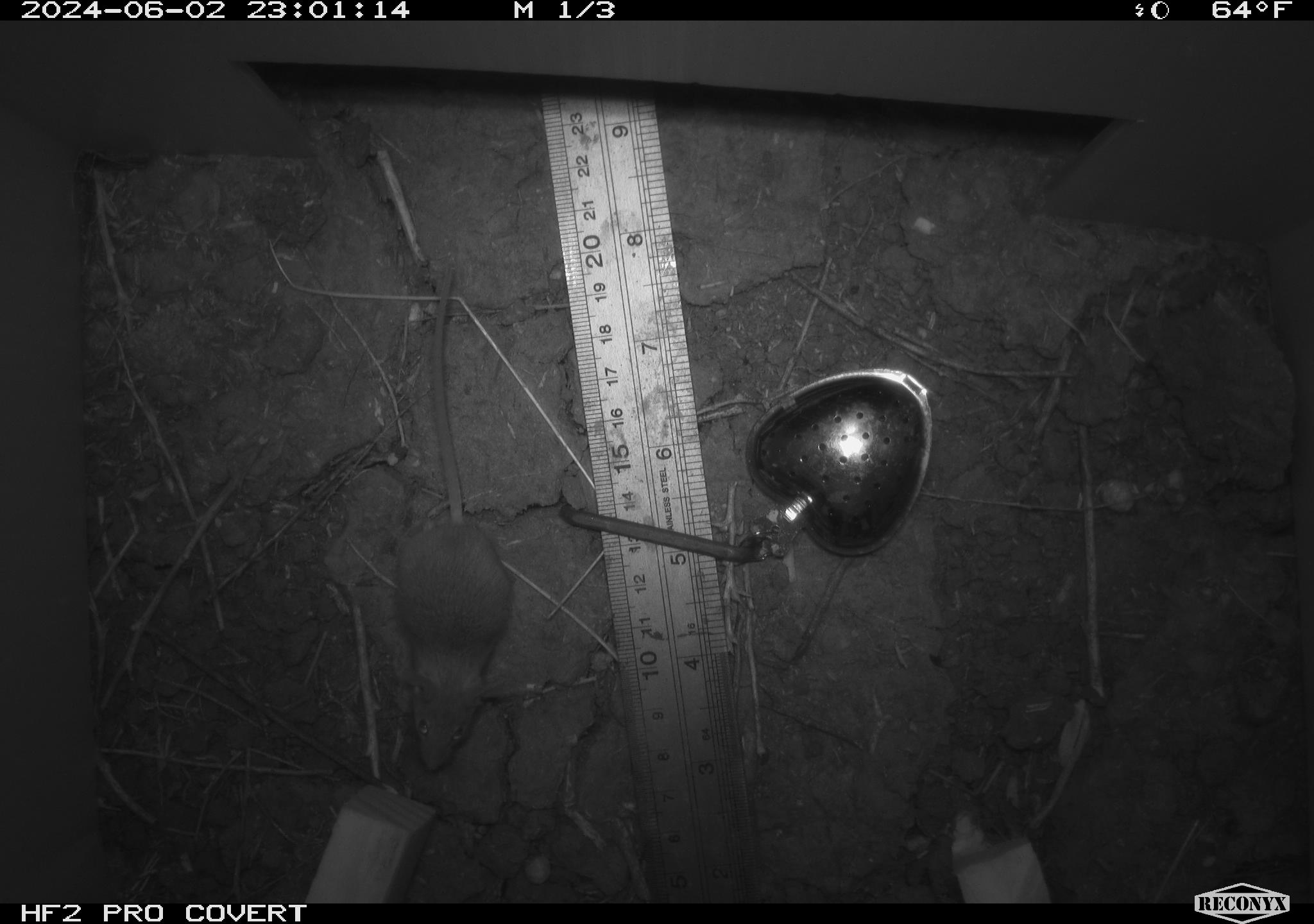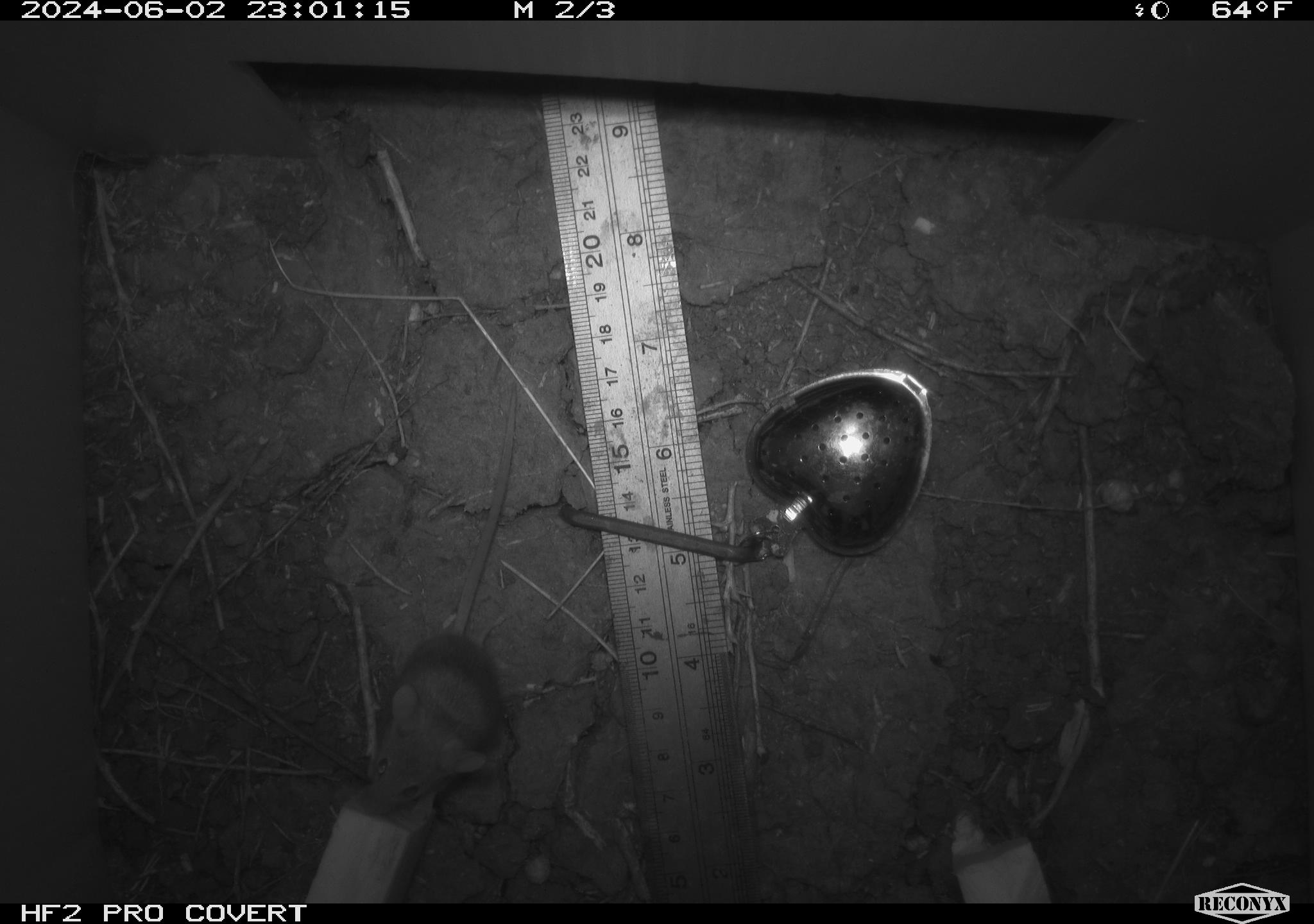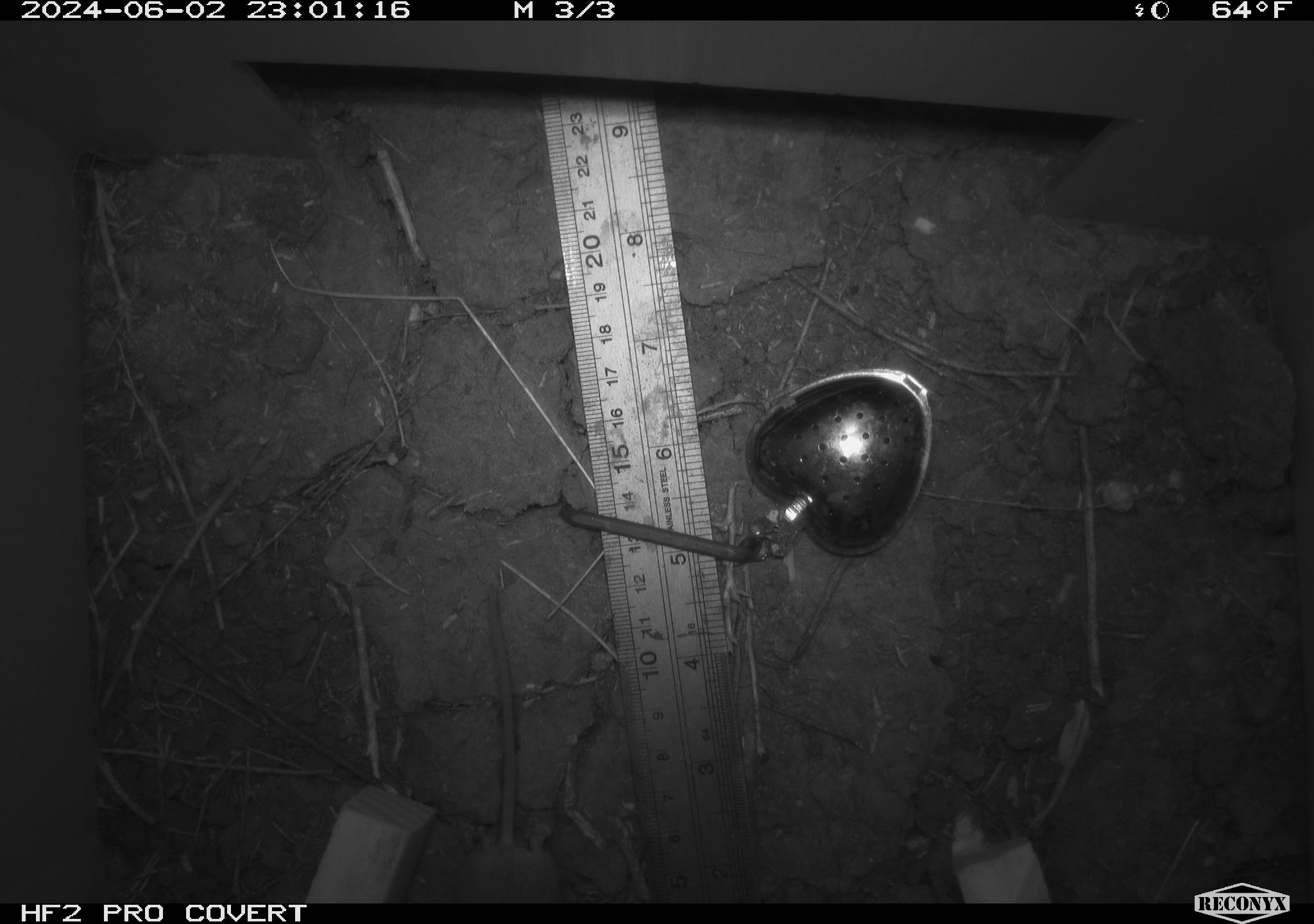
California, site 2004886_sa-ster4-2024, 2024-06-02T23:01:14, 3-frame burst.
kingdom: Animalia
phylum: Chordata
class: Mammalia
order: Rodentia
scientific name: Rodentia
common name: mouse species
Mouse species (Rodentia).